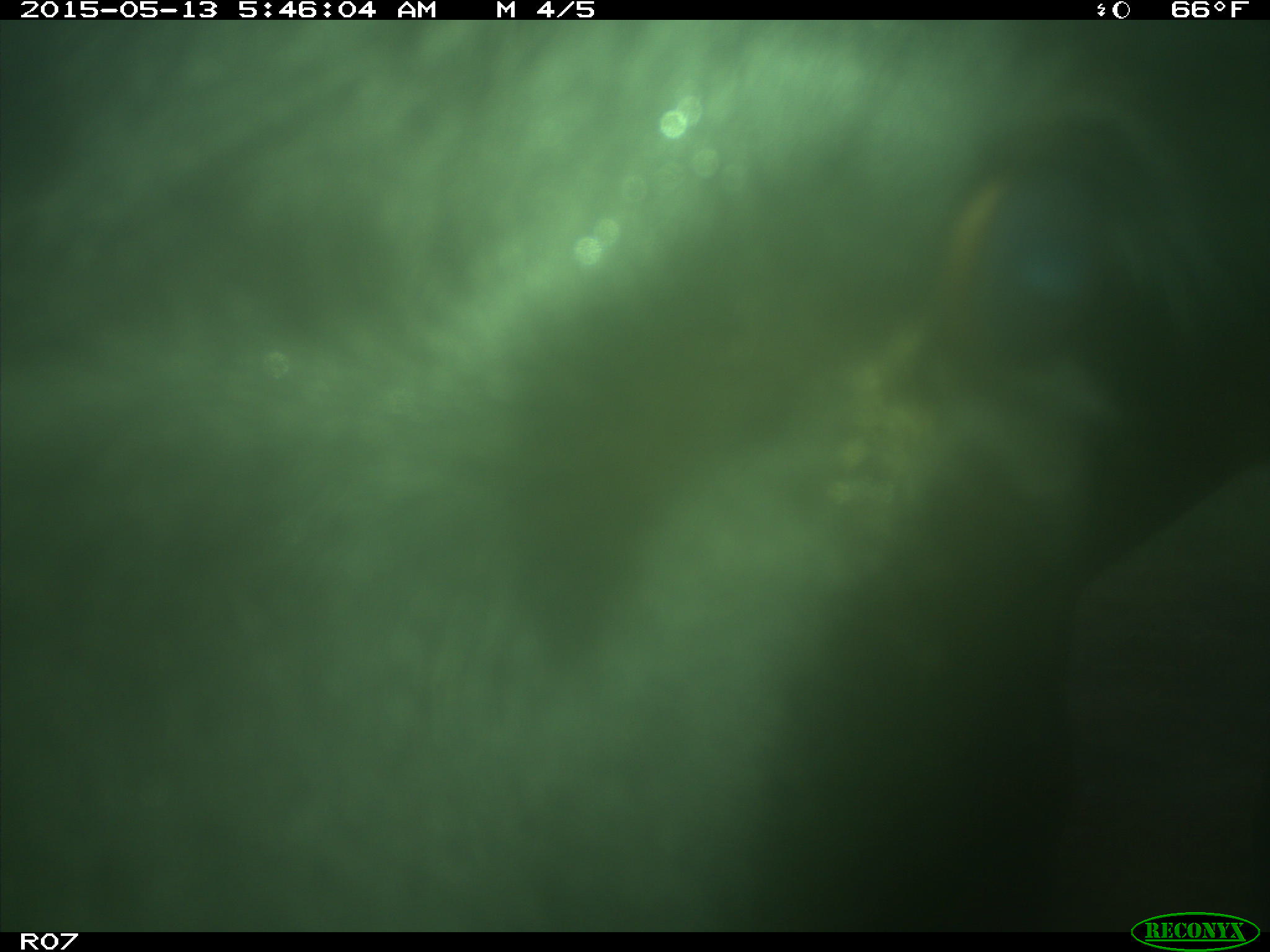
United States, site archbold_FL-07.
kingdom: Animalia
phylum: Chordata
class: Mammalia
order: Artiodactyla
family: Bovidae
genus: Bos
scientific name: Bos taurus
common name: domestic cow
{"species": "Bos taurus (domestic cow)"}